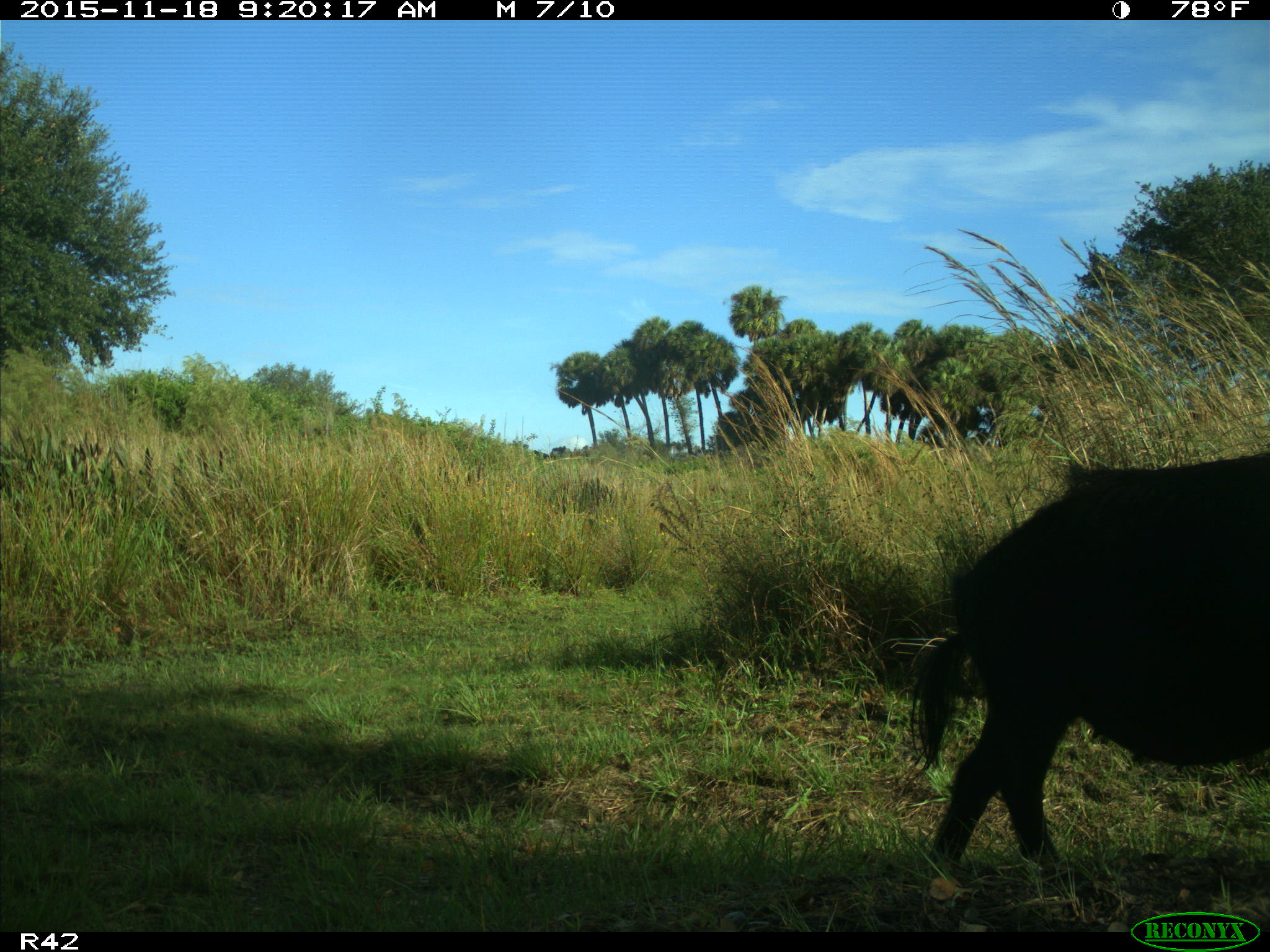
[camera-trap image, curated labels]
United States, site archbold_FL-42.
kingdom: Animalia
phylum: Chordata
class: Mammalia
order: Artiodactyla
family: Suidae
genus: Sus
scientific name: Sus scrofa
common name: wild boar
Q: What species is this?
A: Sus scrofa (wild boar).